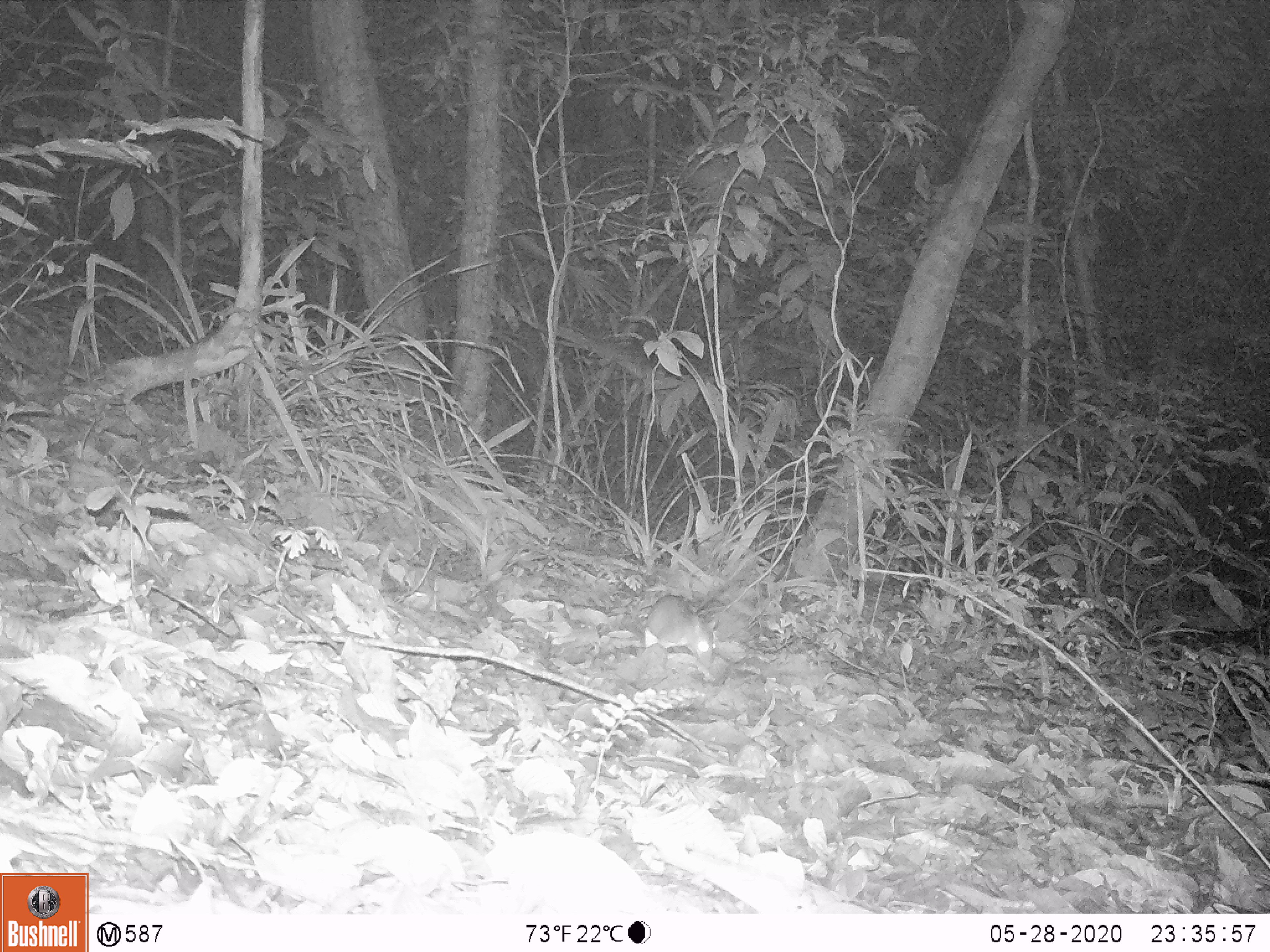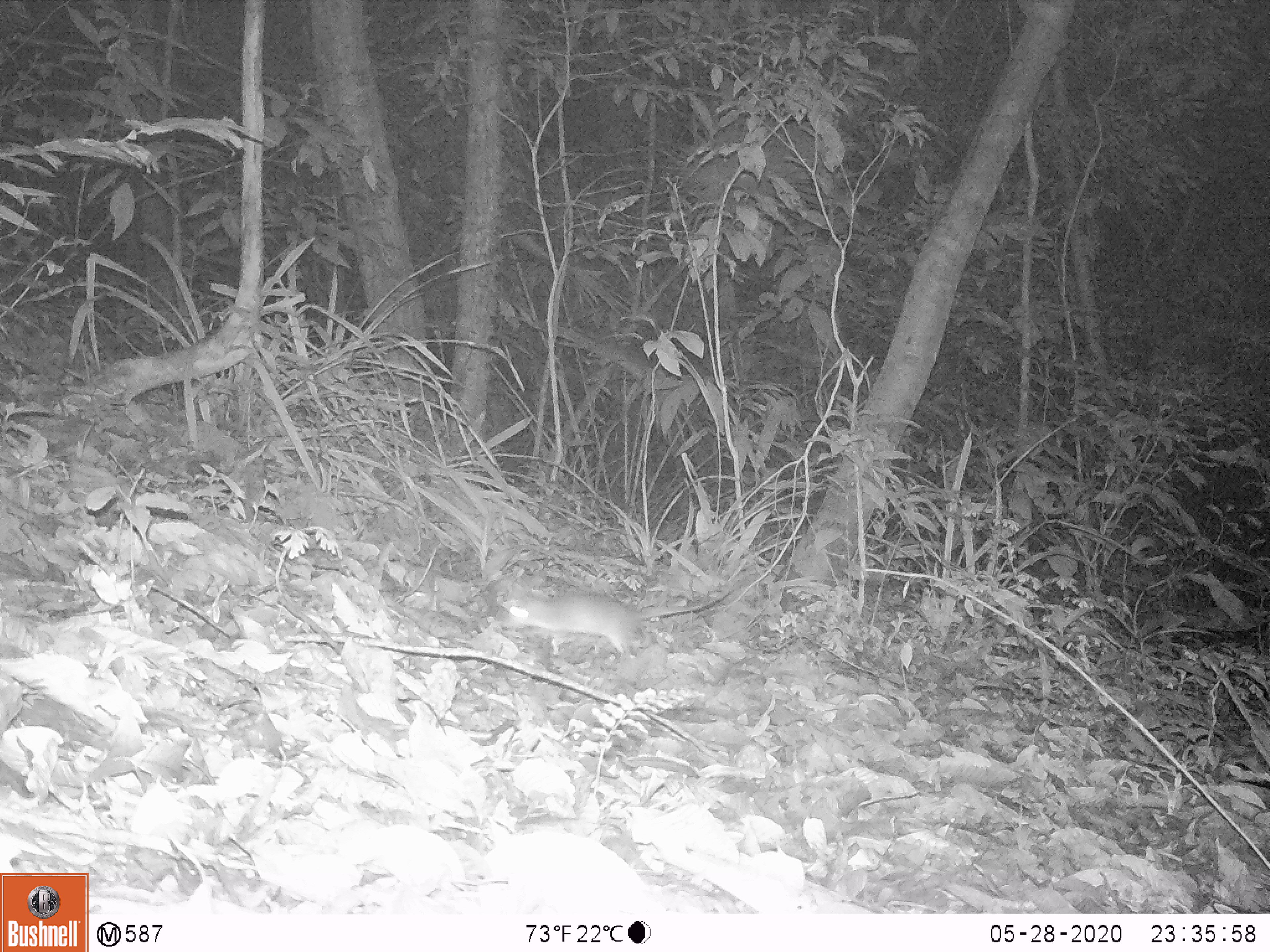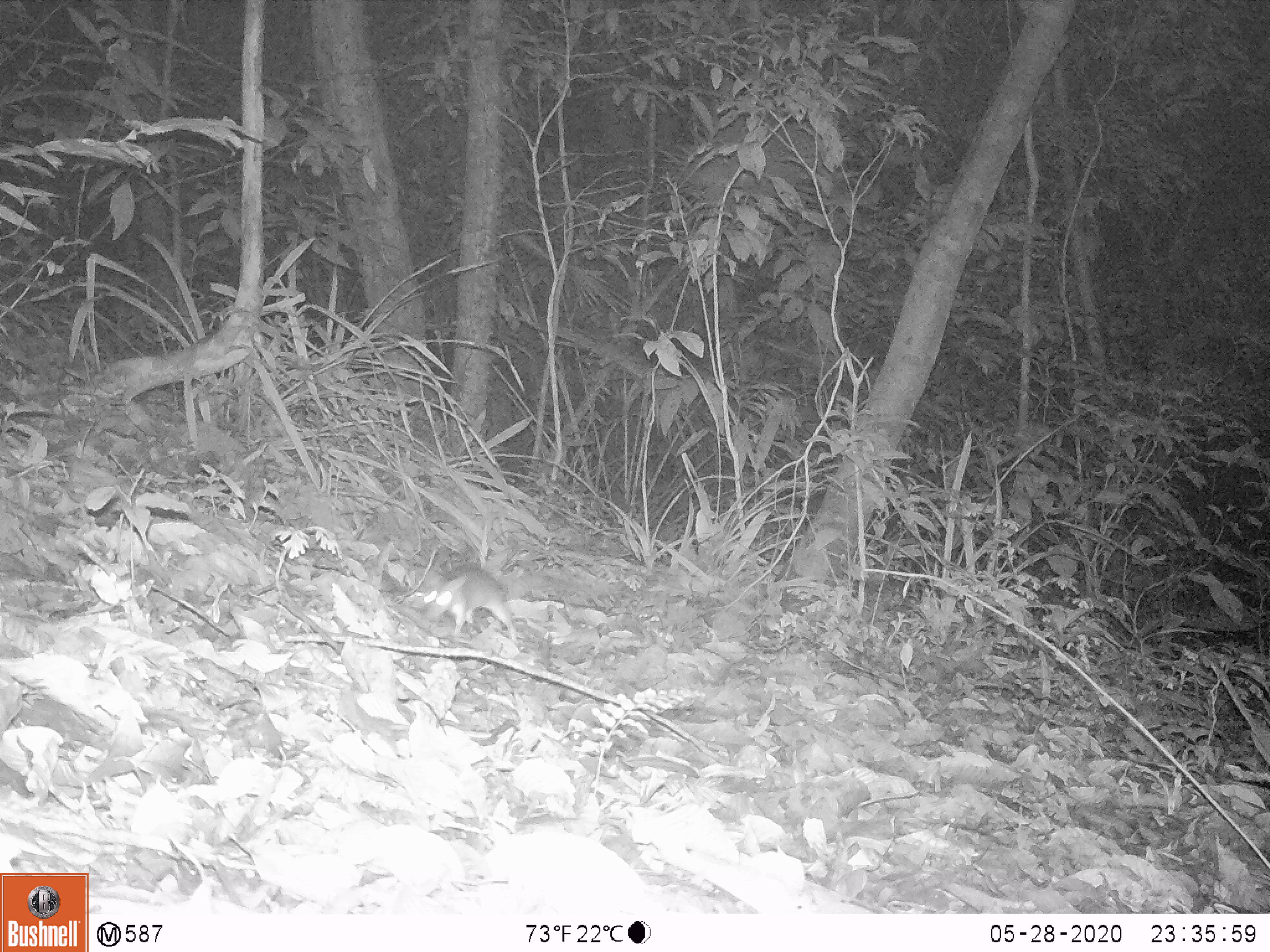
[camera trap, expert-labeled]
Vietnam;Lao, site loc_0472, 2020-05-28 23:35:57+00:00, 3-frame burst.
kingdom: Animalia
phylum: Chordata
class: Mammalia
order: Rodentia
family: Muridae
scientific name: Muridae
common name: old-world mice and rats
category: unidentified murid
Unidentified murid (old-world mice and rats) (Muridae). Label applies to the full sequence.